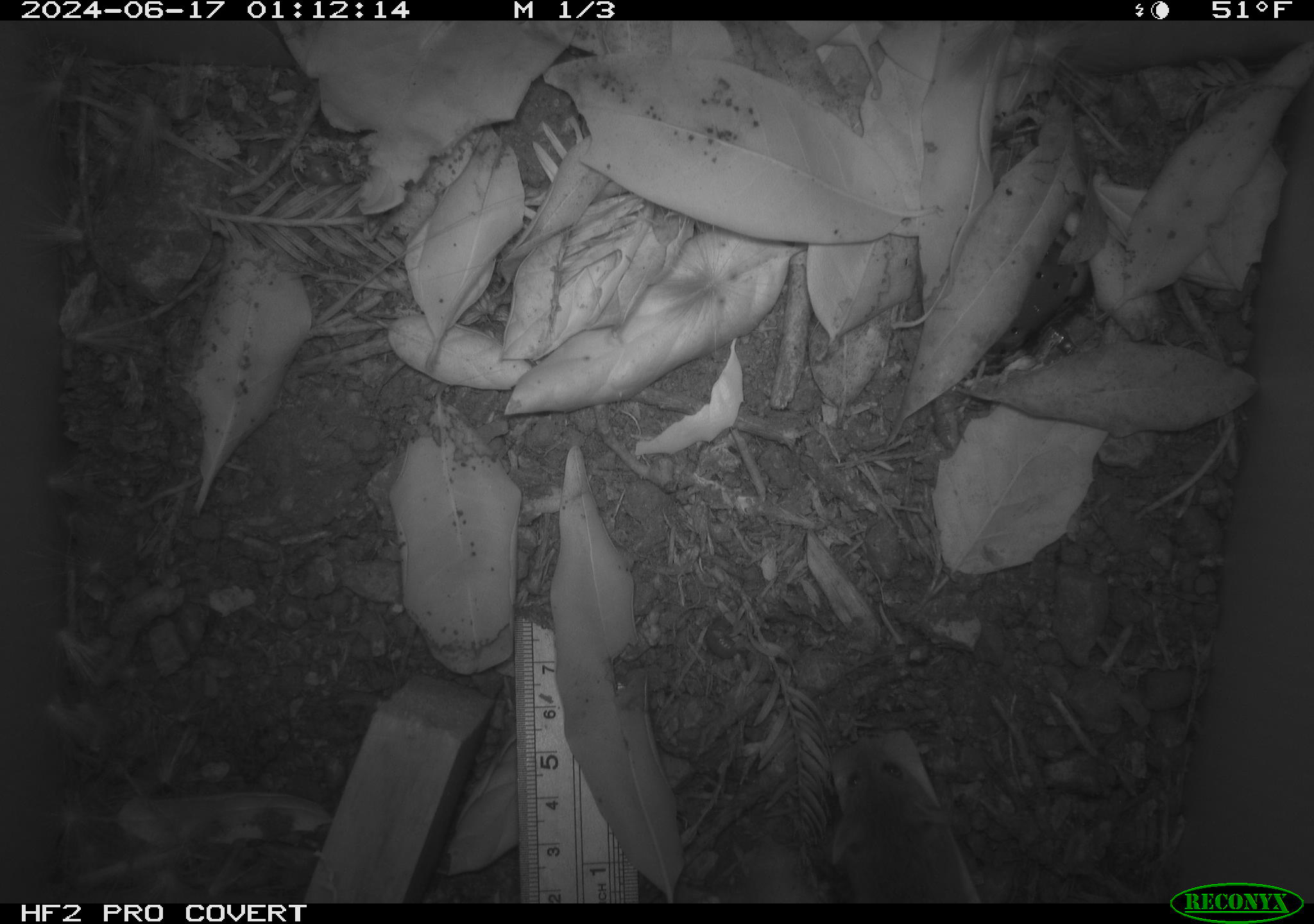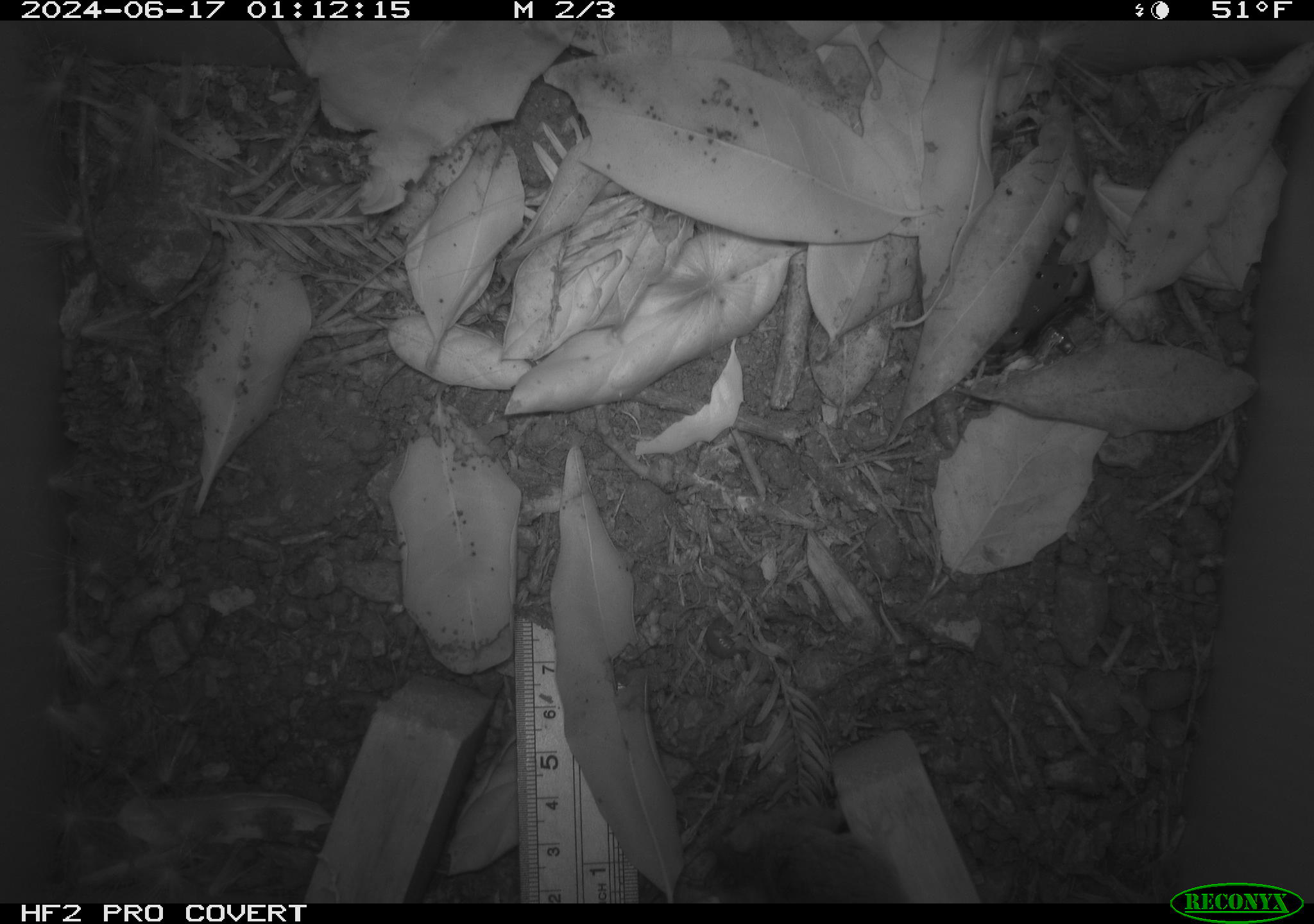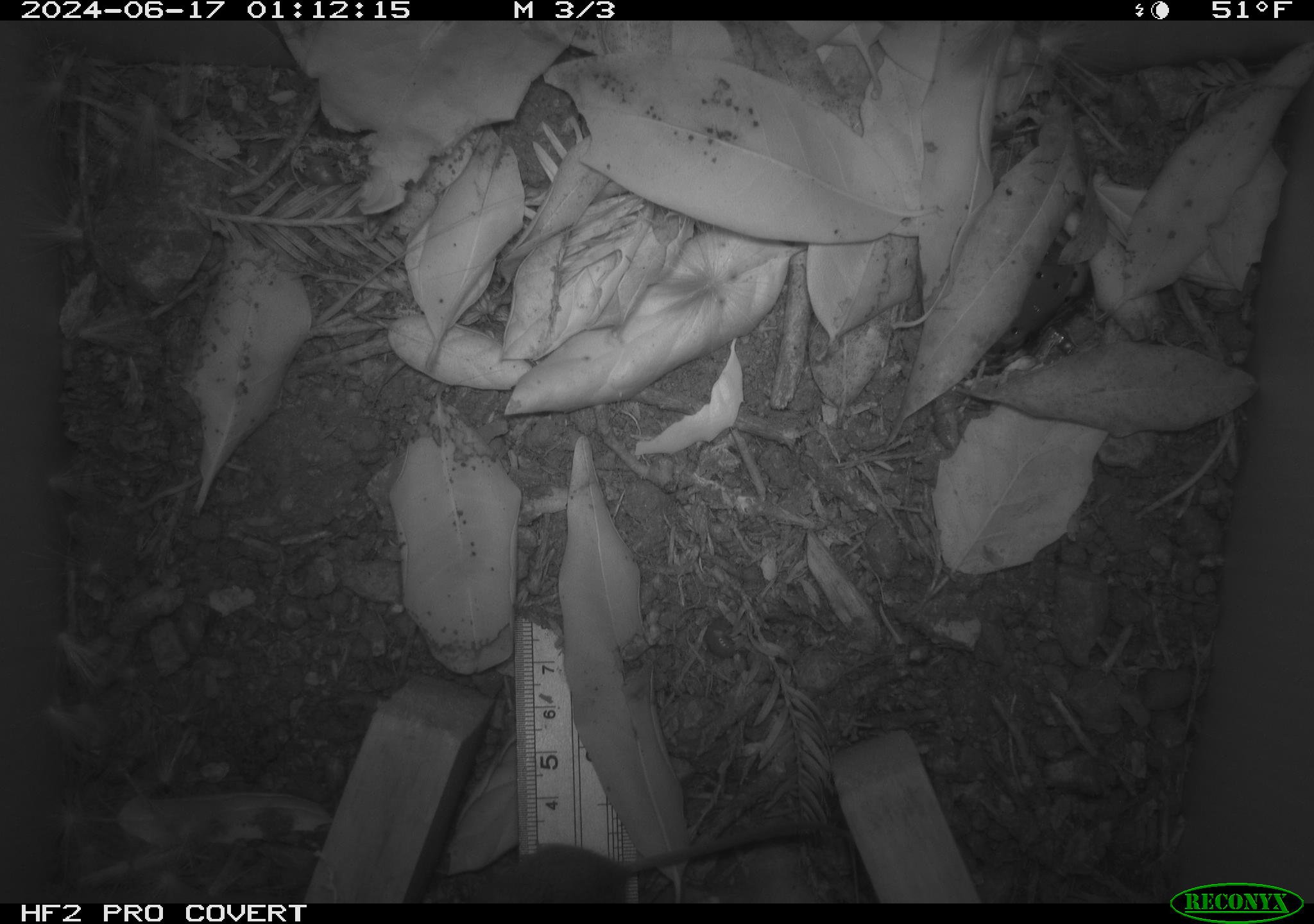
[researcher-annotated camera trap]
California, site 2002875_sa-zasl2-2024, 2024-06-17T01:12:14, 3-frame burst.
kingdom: Animalia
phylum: Chordata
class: Mammalia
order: Rodentia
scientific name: Rodentia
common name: rodent